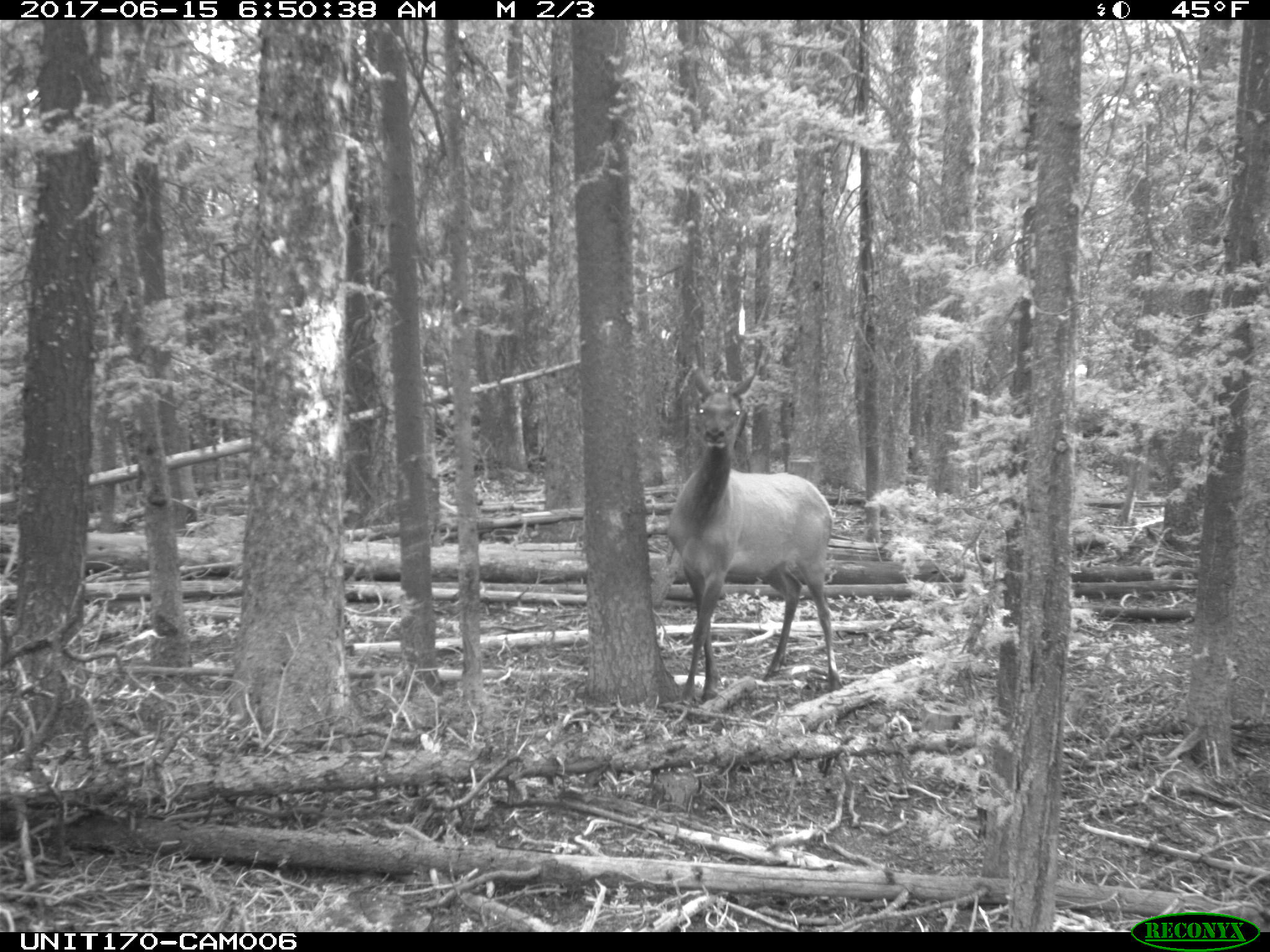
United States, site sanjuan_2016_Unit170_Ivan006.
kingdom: Animalia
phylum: Chordata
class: Mammalia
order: Artiodactyla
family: Cervidae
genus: Cervus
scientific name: Cervus elaphus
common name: red deer